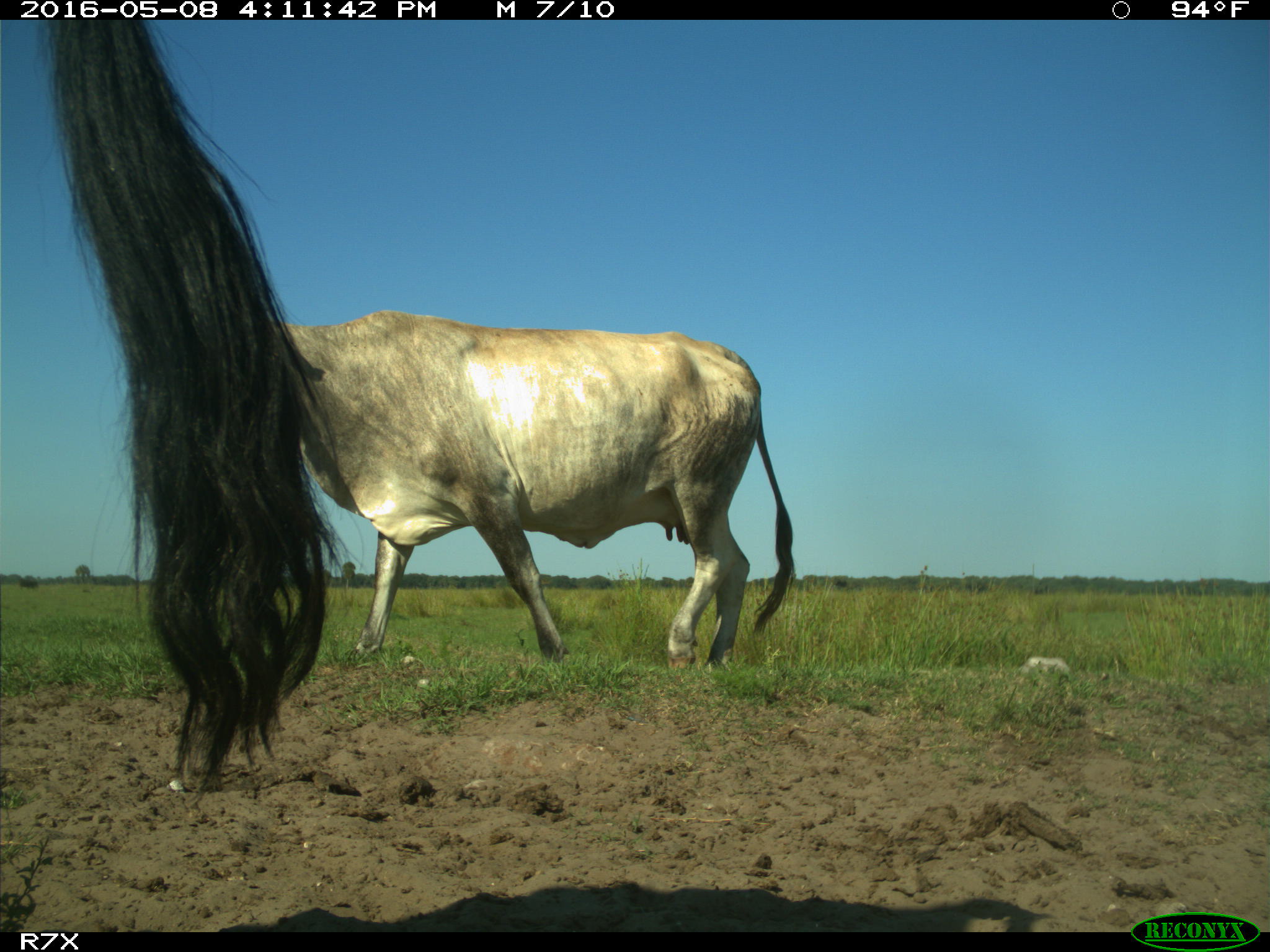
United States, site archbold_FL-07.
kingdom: Animalia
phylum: Chordata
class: Mammalia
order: Artiodactyla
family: Bovidae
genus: Bos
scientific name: Bos taurus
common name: domestic cow